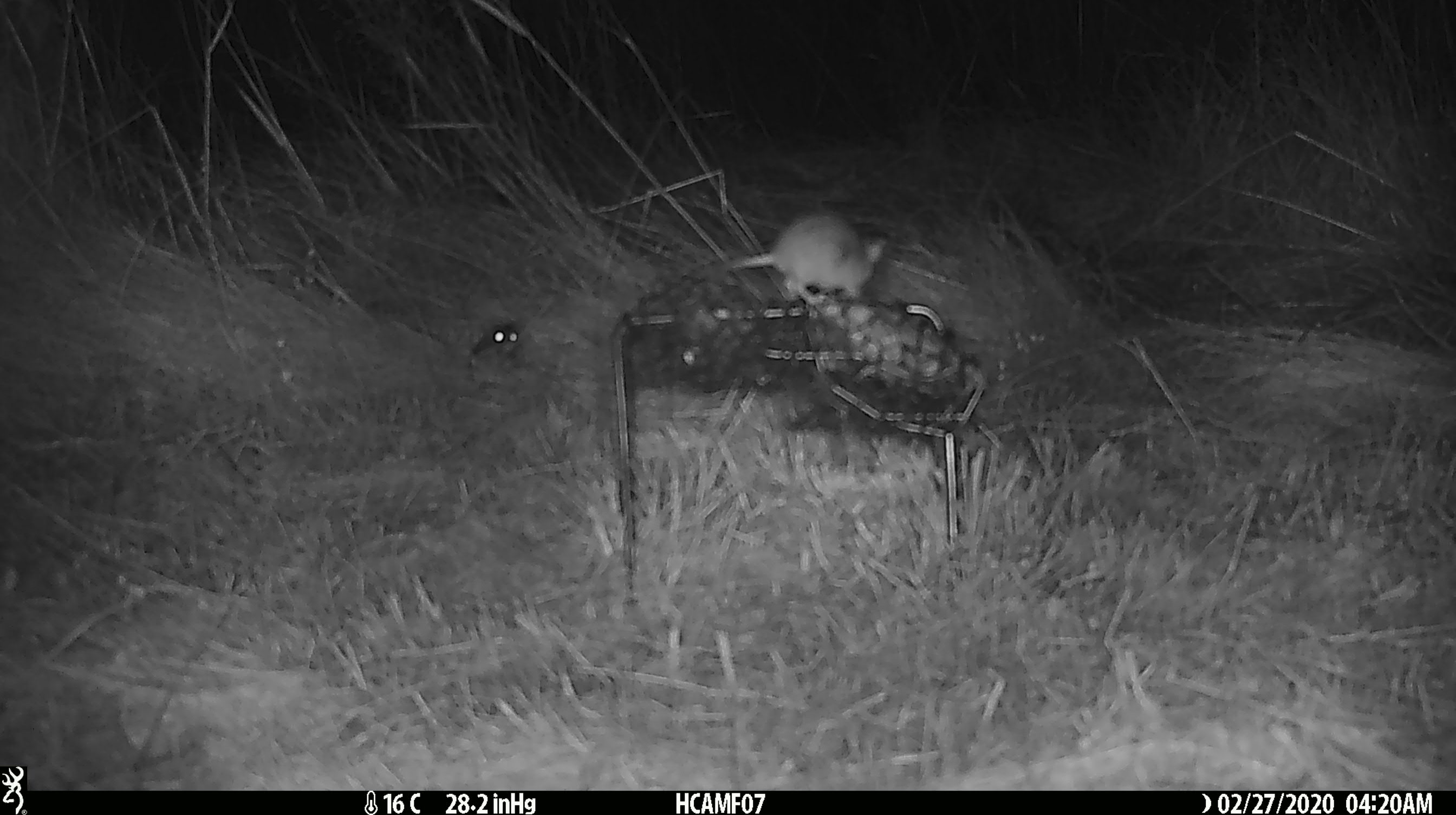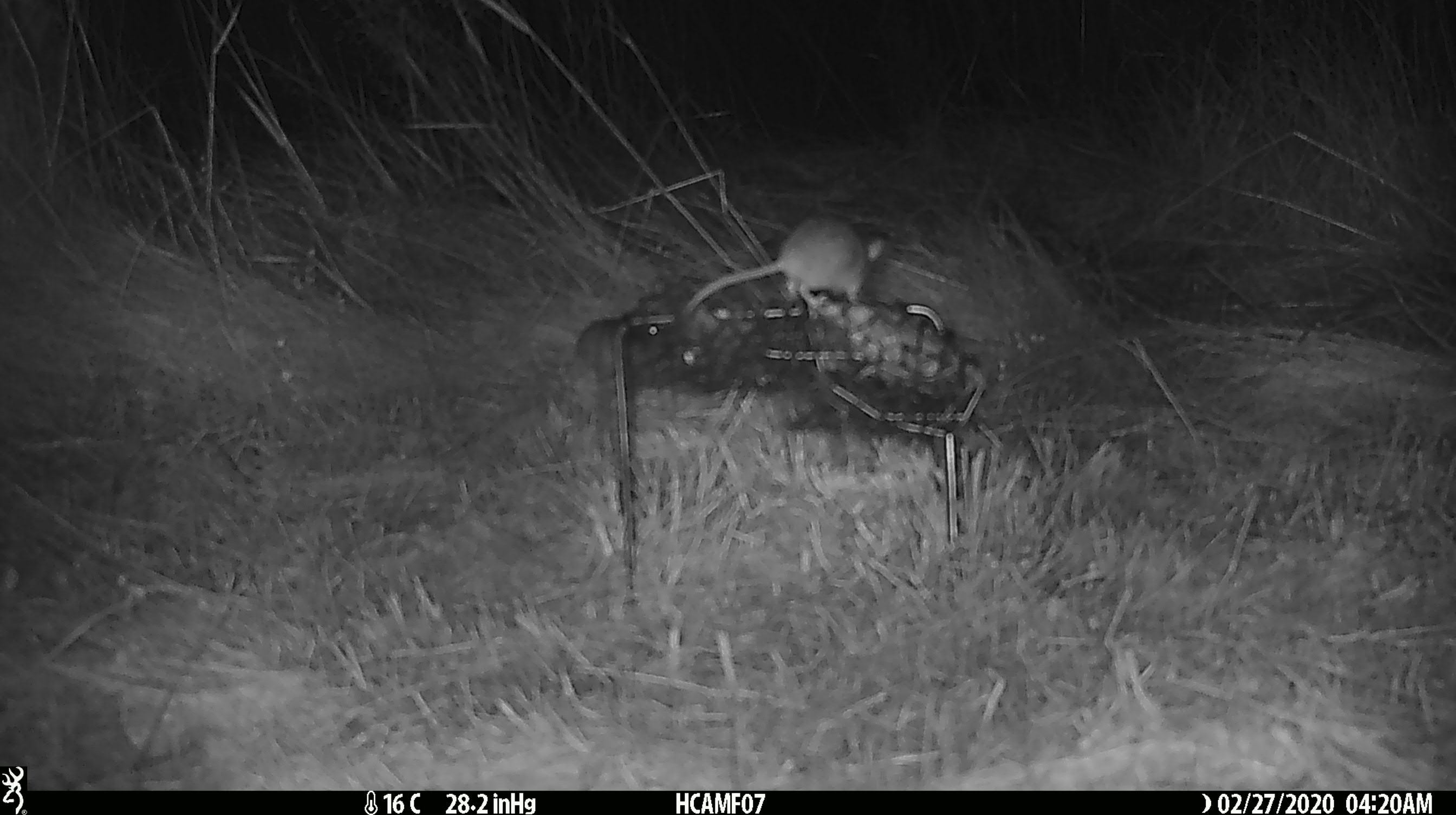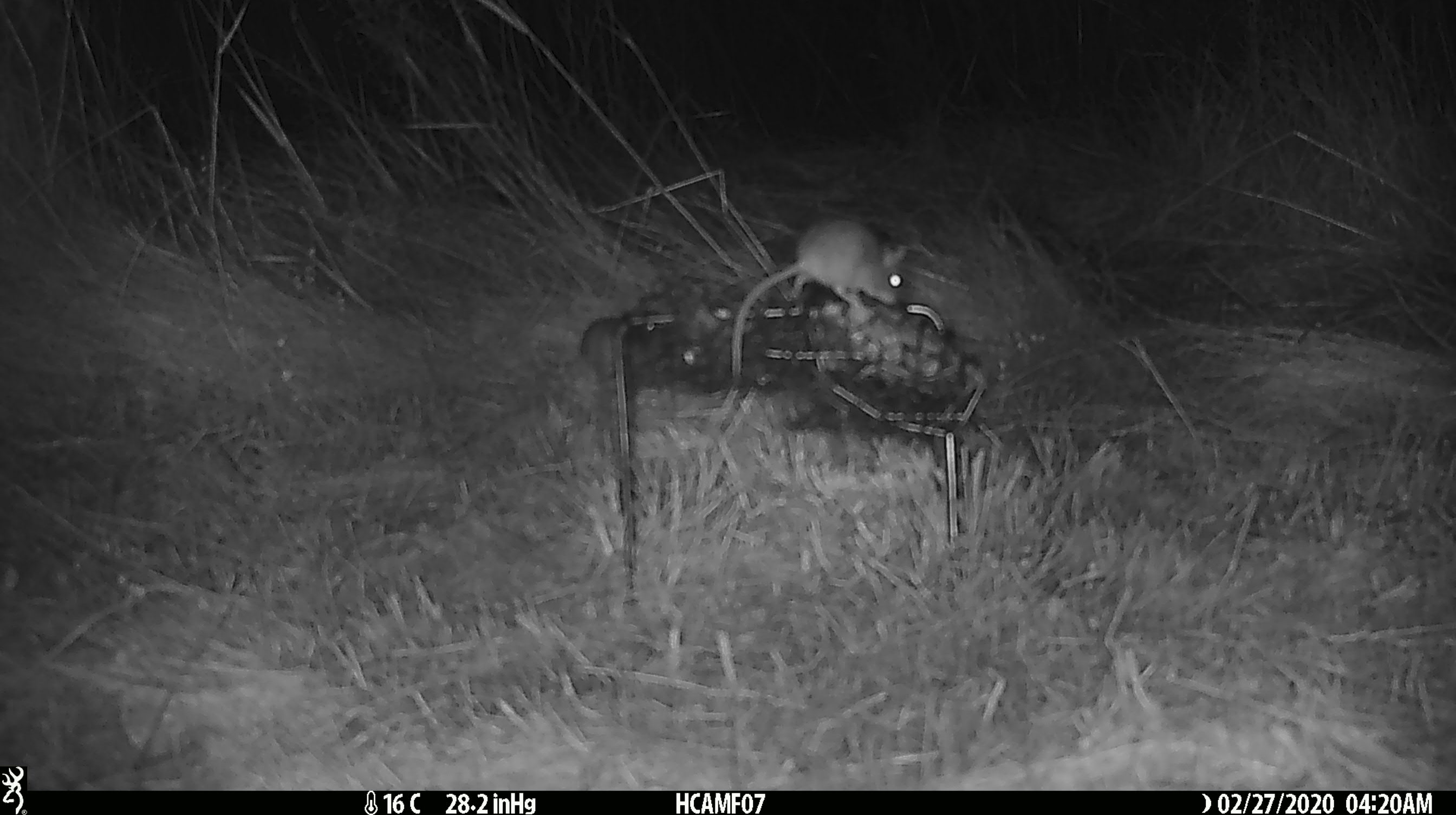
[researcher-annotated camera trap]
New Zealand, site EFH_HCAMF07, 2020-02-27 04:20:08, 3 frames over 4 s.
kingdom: Animalia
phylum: Chordata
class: Mammalia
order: Rodentia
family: Muridae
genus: Mus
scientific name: Mus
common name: mouse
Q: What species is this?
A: Mouse (Mus).